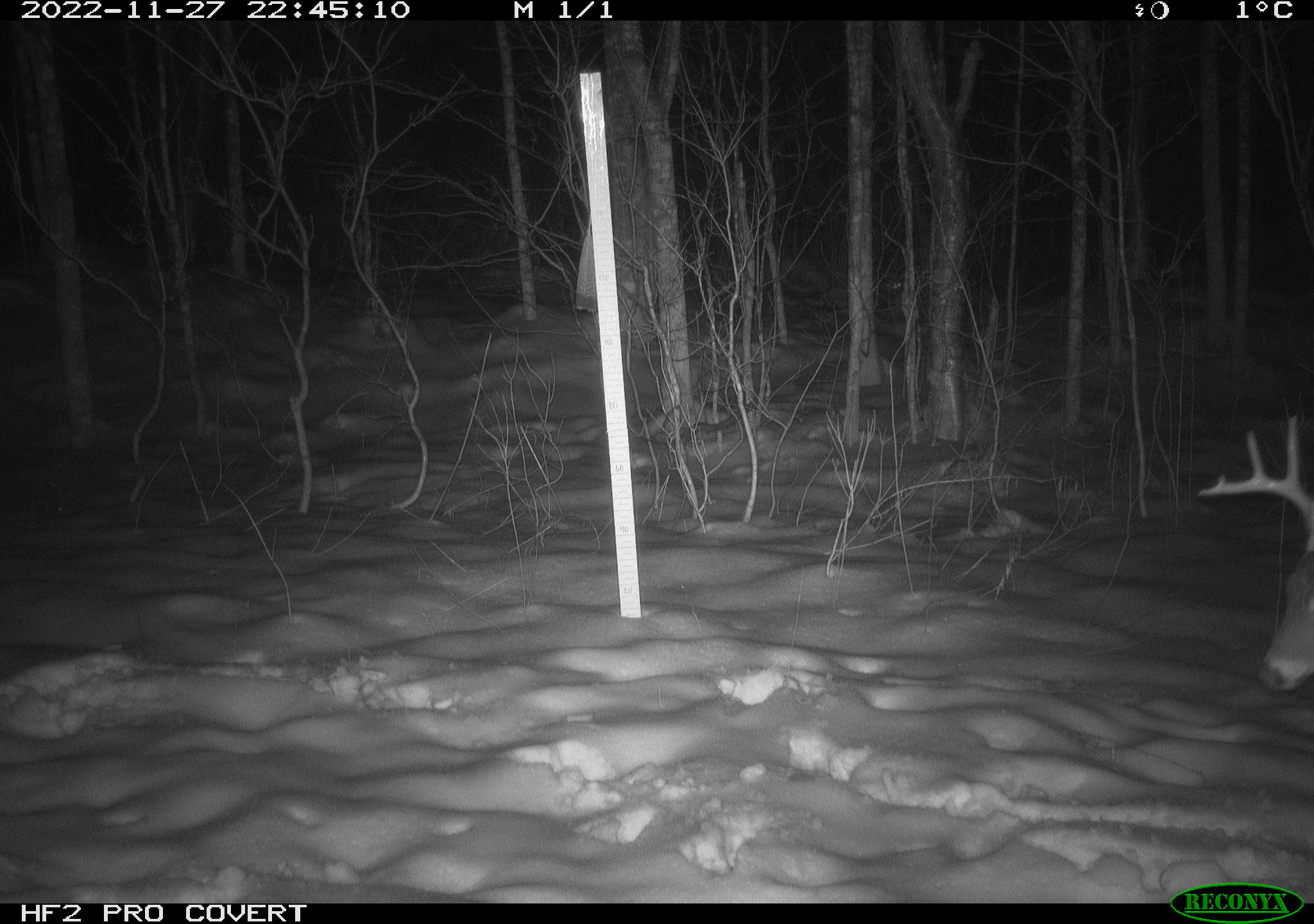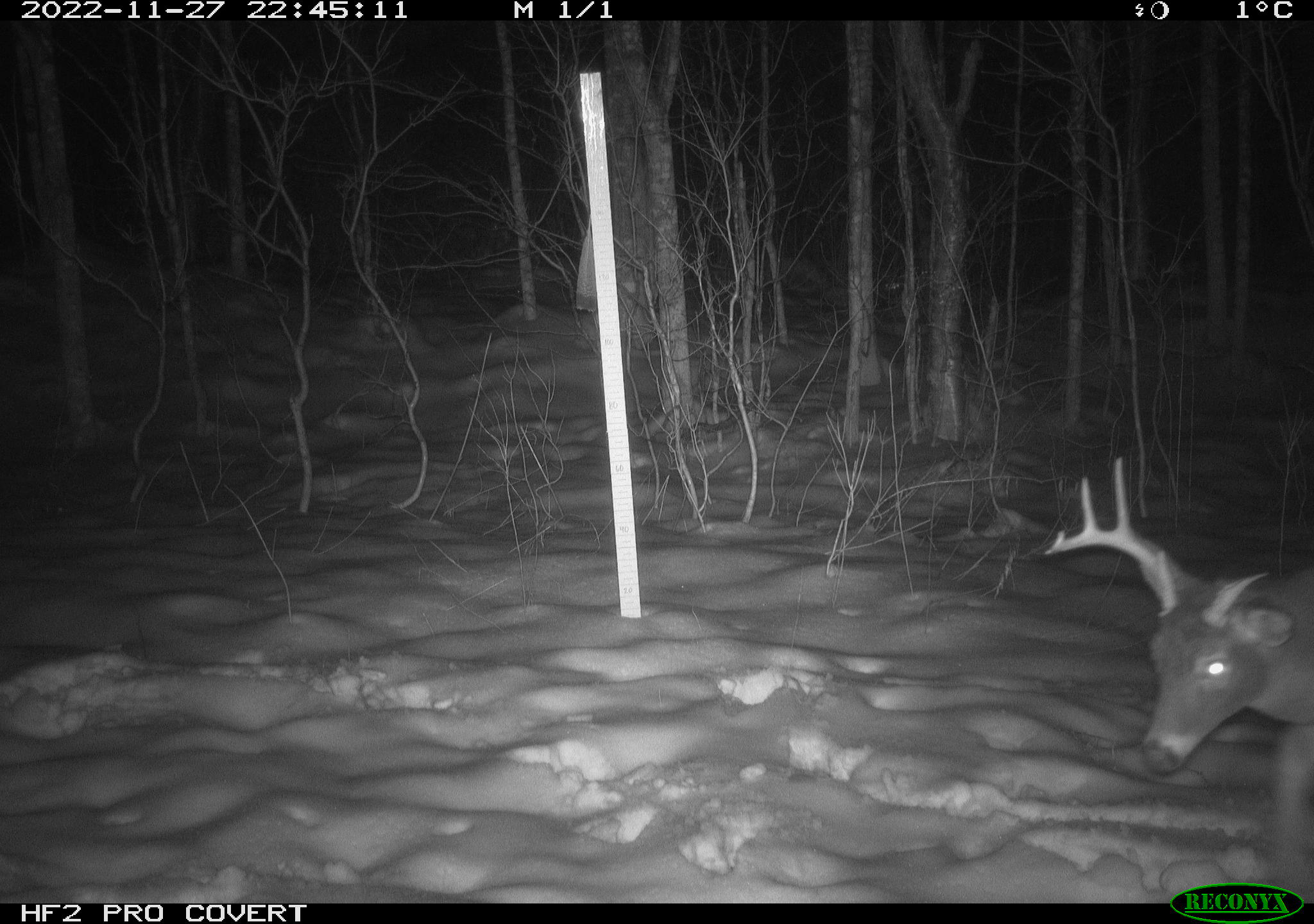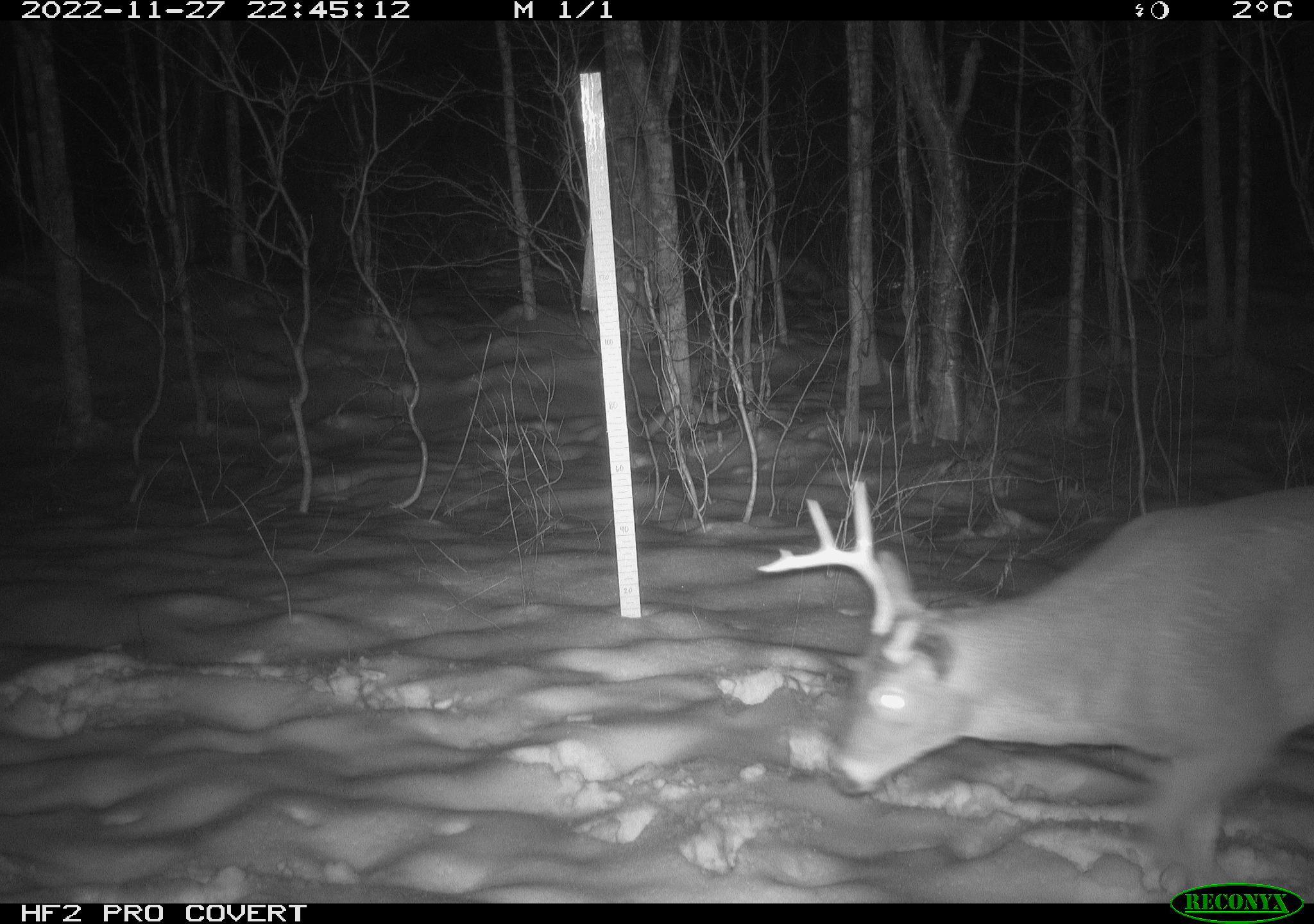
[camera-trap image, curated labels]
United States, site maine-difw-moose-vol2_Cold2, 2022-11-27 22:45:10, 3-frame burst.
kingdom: Animalia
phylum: Chordata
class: Mammalia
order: Artiodactyla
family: Cervidae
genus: Odocoileus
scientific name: Odocoileus virginianus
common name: white-tailed deer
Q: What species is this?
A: White-tailed deer (Odocoileus virginianus).